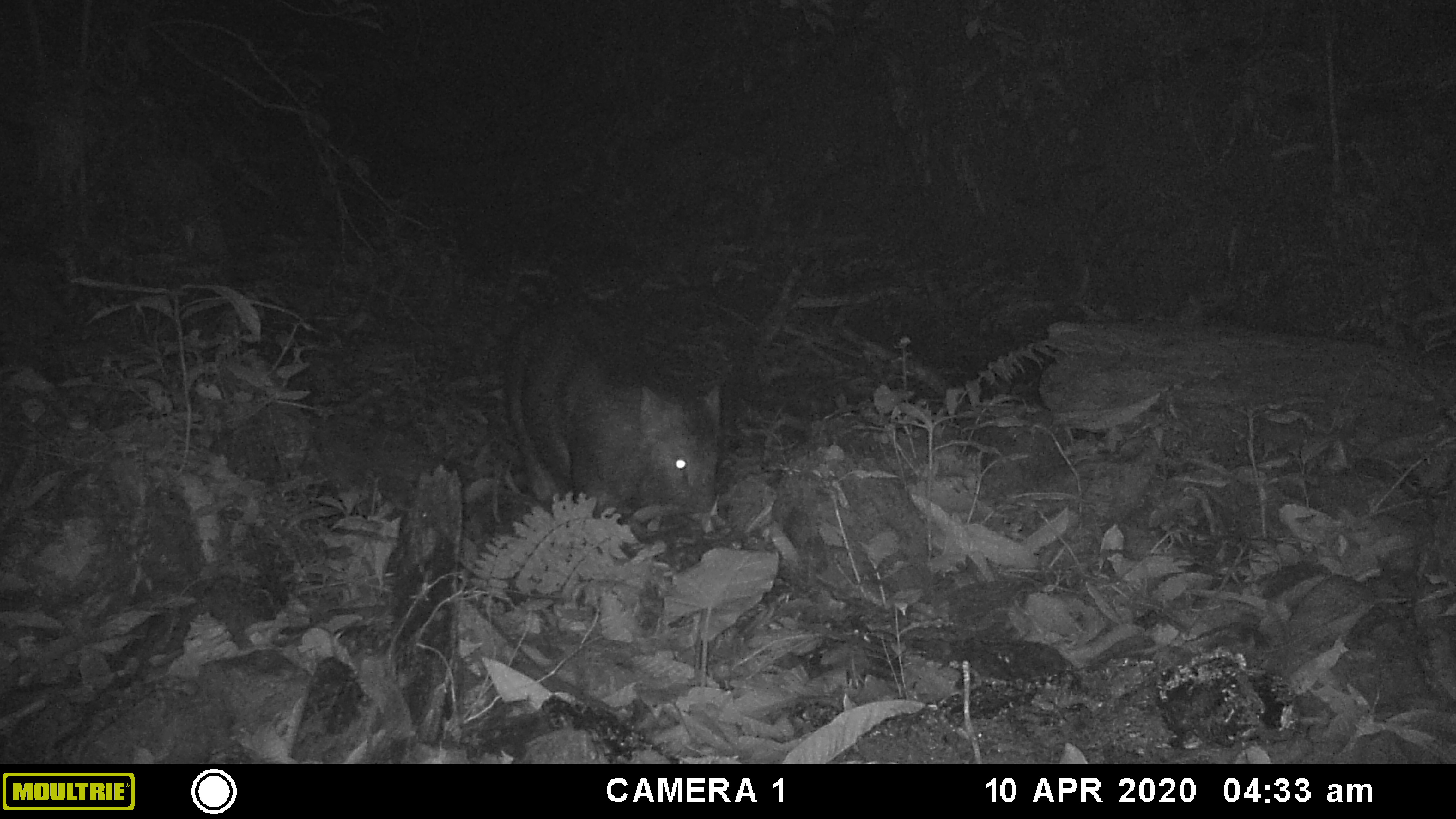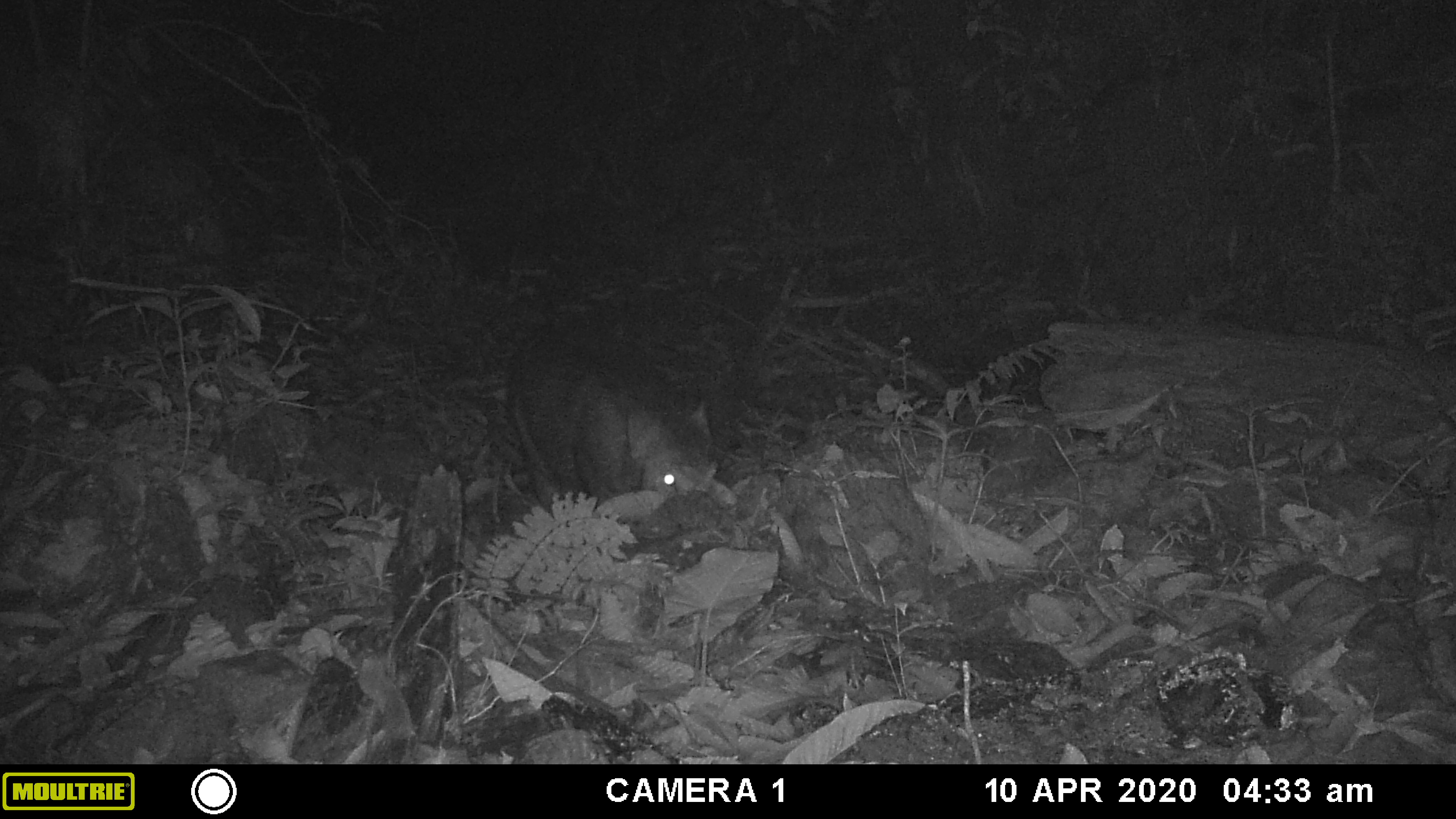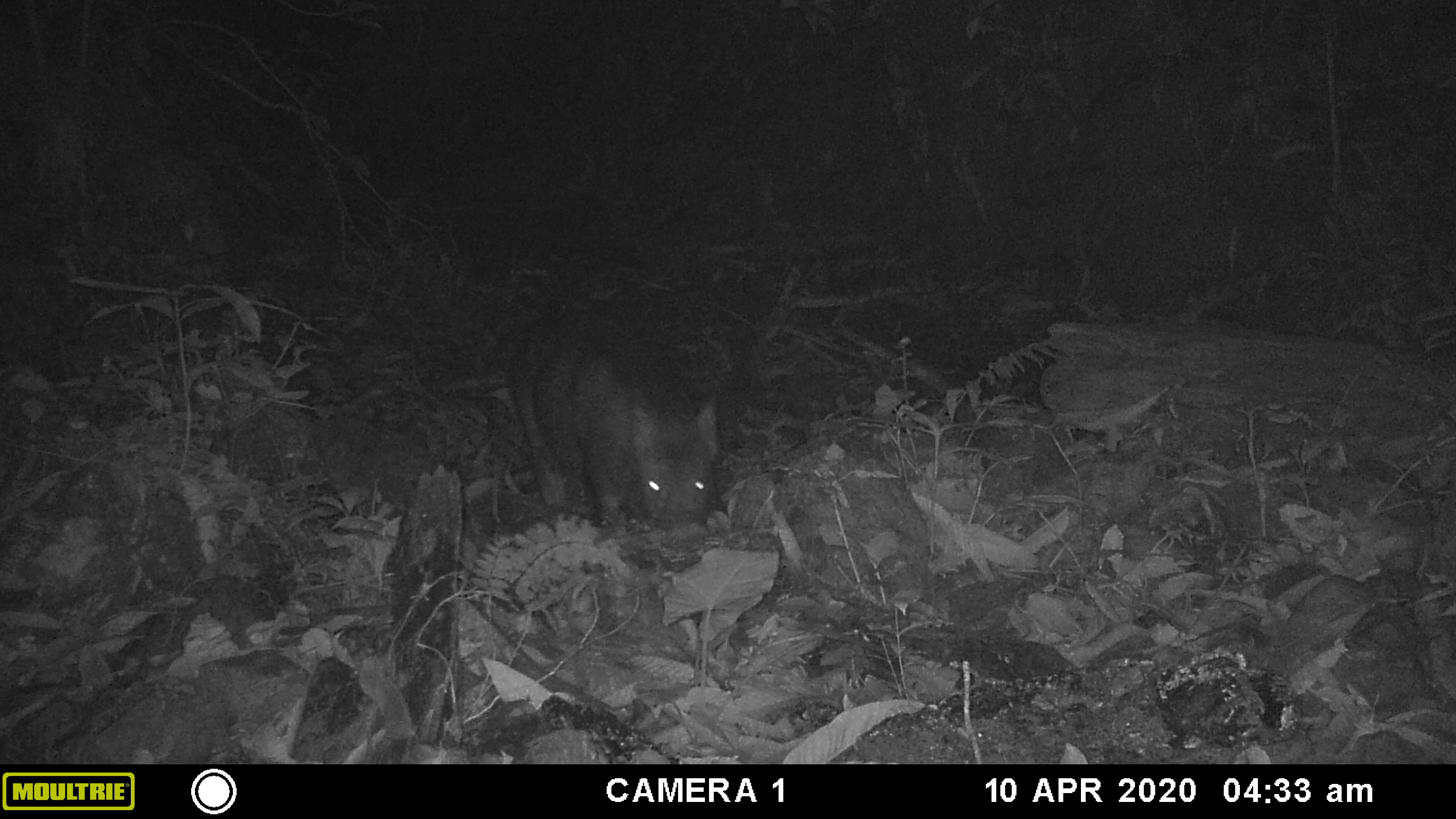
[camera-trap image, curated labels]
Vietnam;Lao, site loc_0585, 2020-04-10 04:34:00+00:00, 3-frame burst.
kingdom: Animalia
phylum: Chordata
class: Mammalia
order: Artiodactyla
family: Suidae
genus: Sus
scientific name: Sus scrofa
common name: eurasian wild pig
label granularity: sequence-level